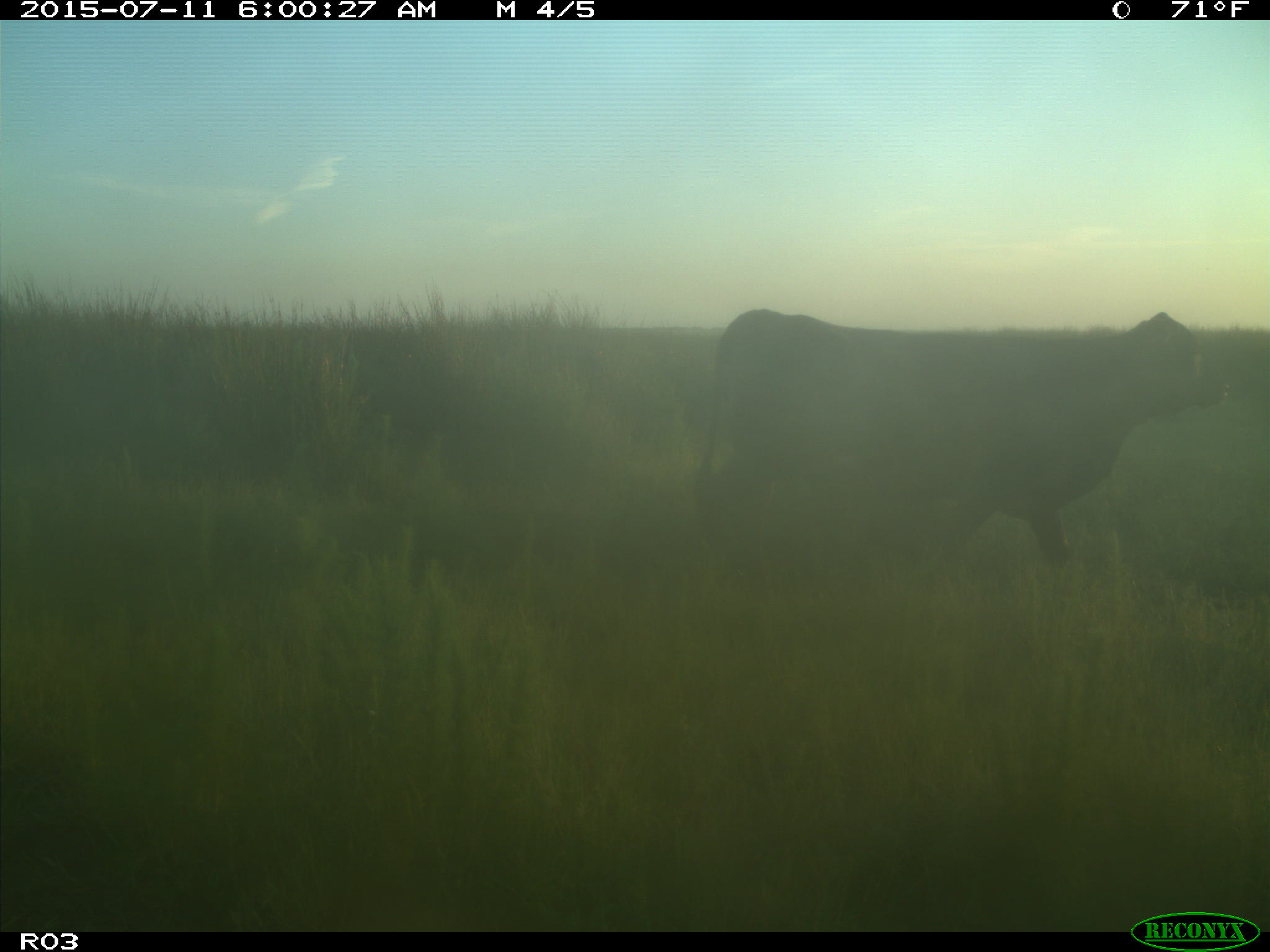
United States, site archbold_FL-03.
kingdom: Animalia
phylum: Chordata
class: Mammalia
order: Artiodactyla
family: Bovidae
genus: Bos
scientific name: Bos taurus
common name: domestic cow